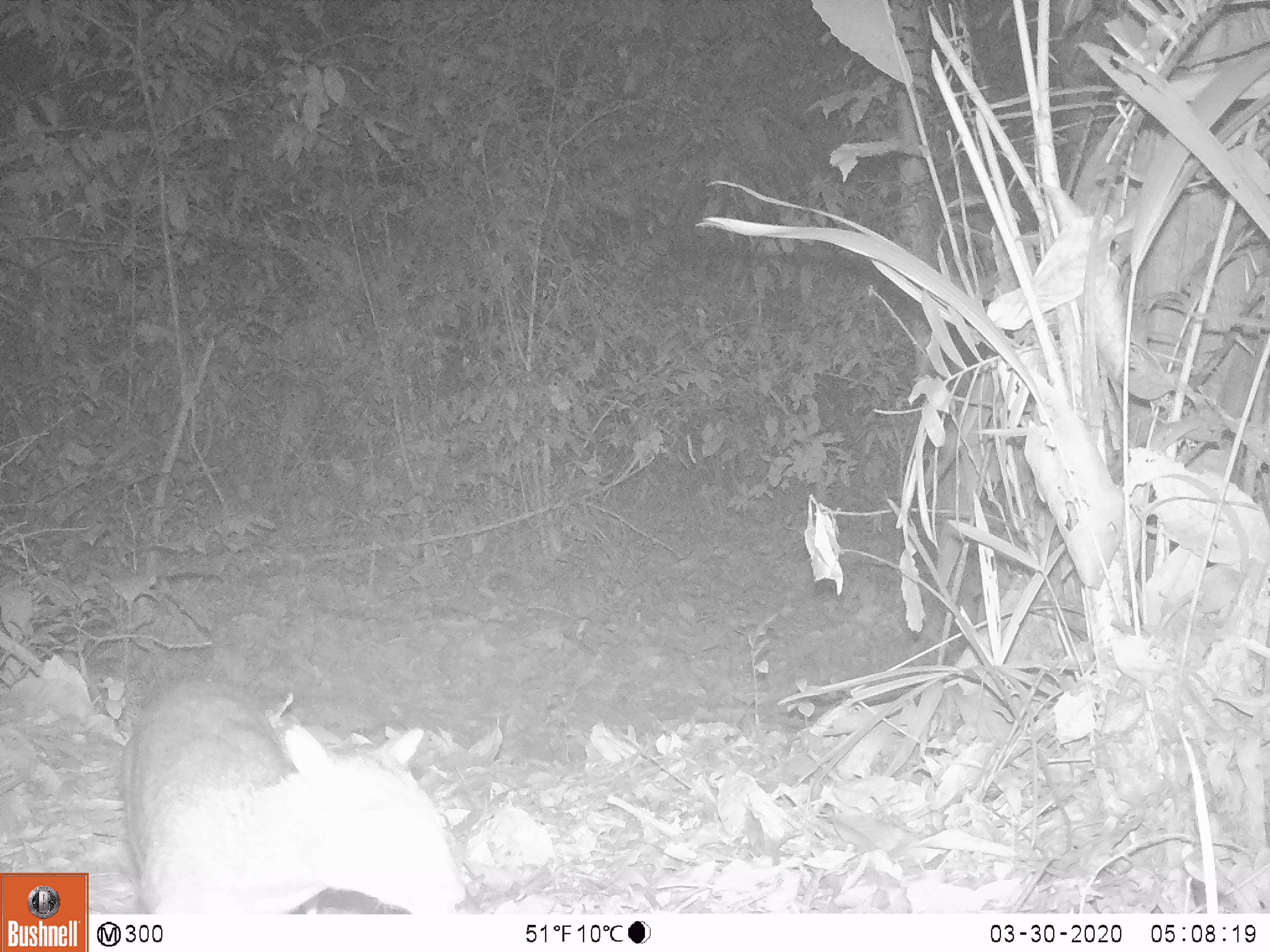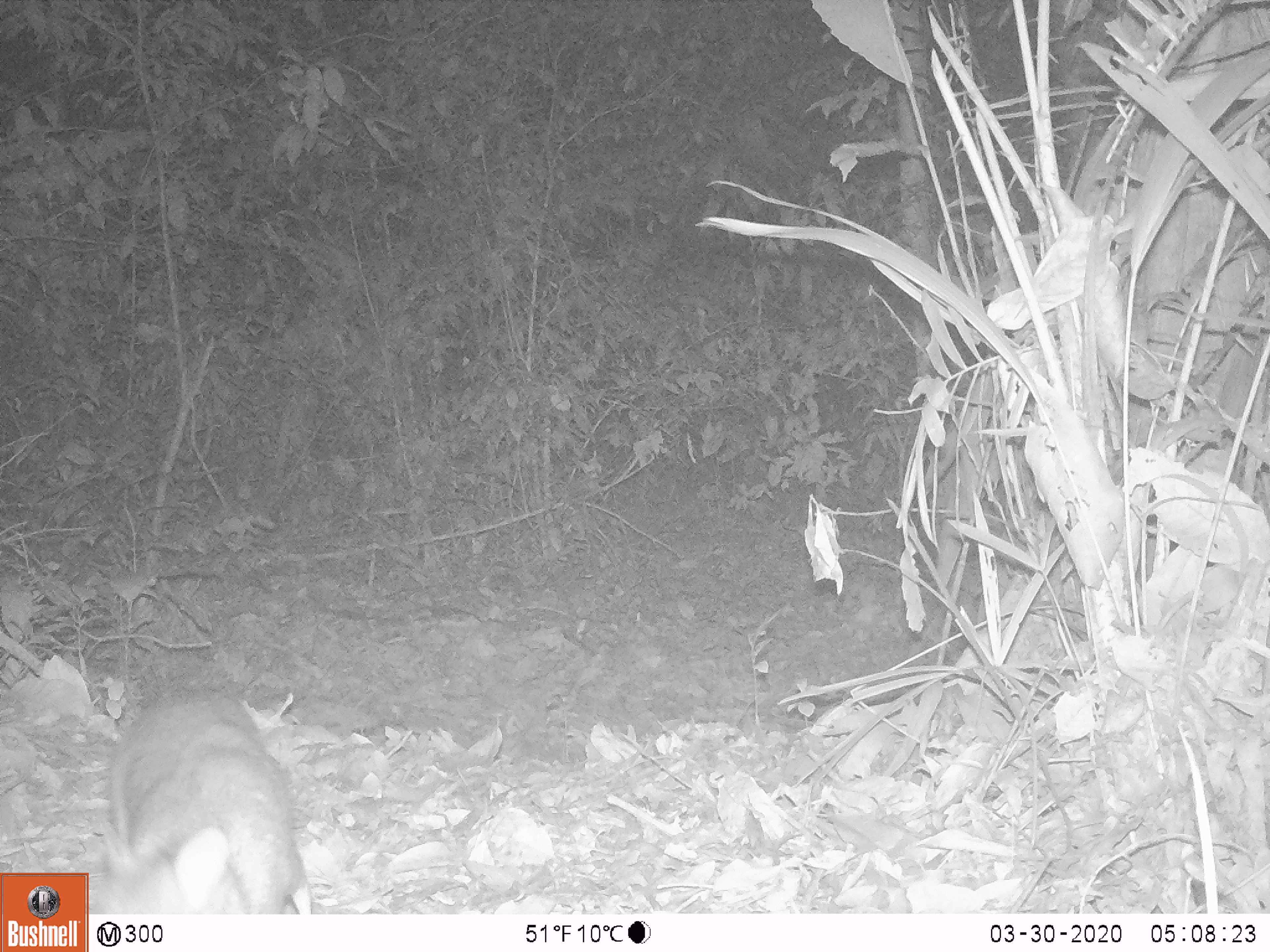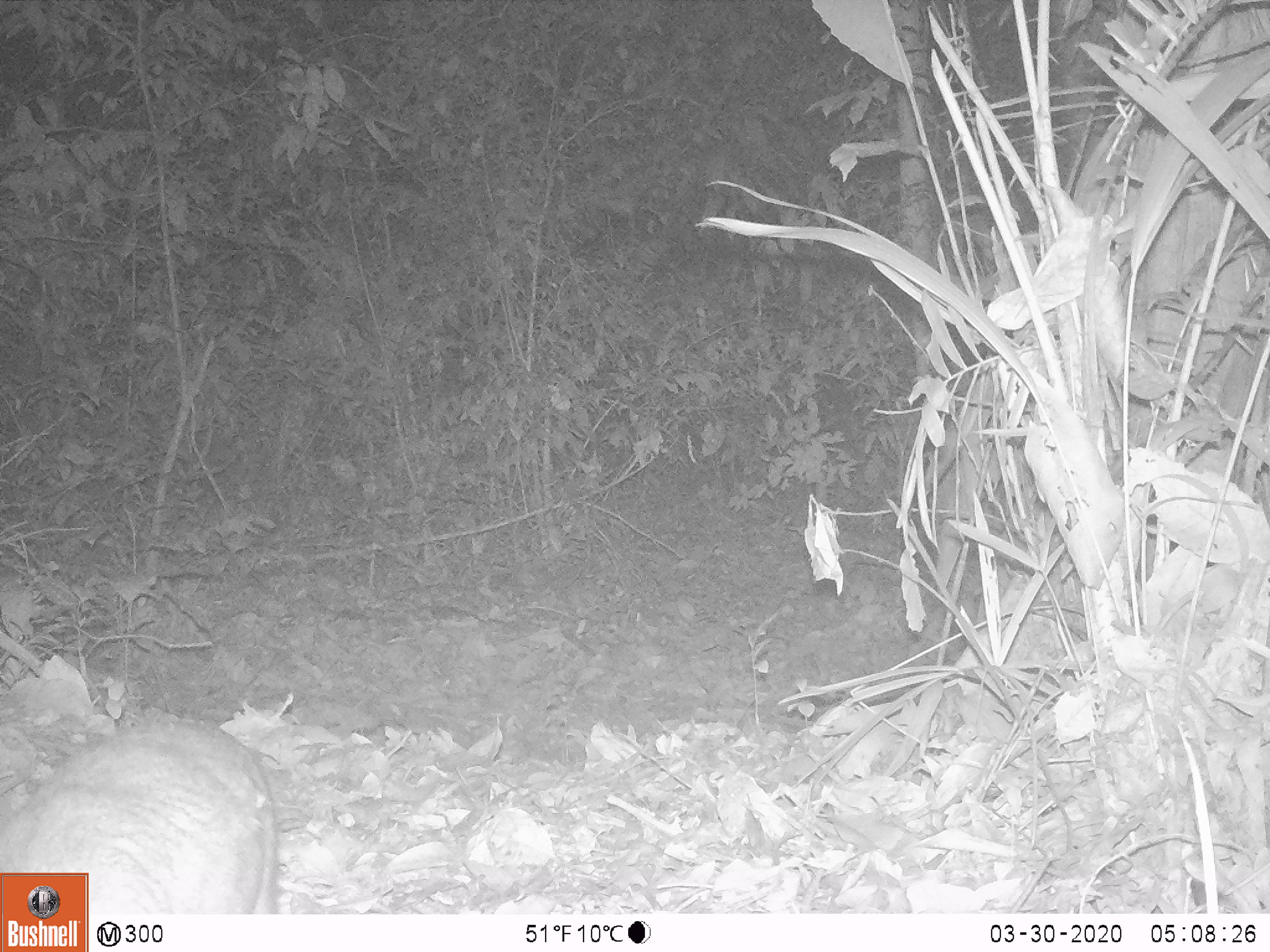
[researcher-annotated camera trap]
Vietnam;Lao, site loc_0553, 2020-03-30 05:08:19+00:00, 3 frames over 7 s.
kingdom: Animalia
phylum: Chordata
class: Mammalia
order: Artiodactyla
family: Tragulidae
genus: Moschiola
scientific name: Moschiola meminna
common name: chevrotain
Chevrotain (Moschiola meminna). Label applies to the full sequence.